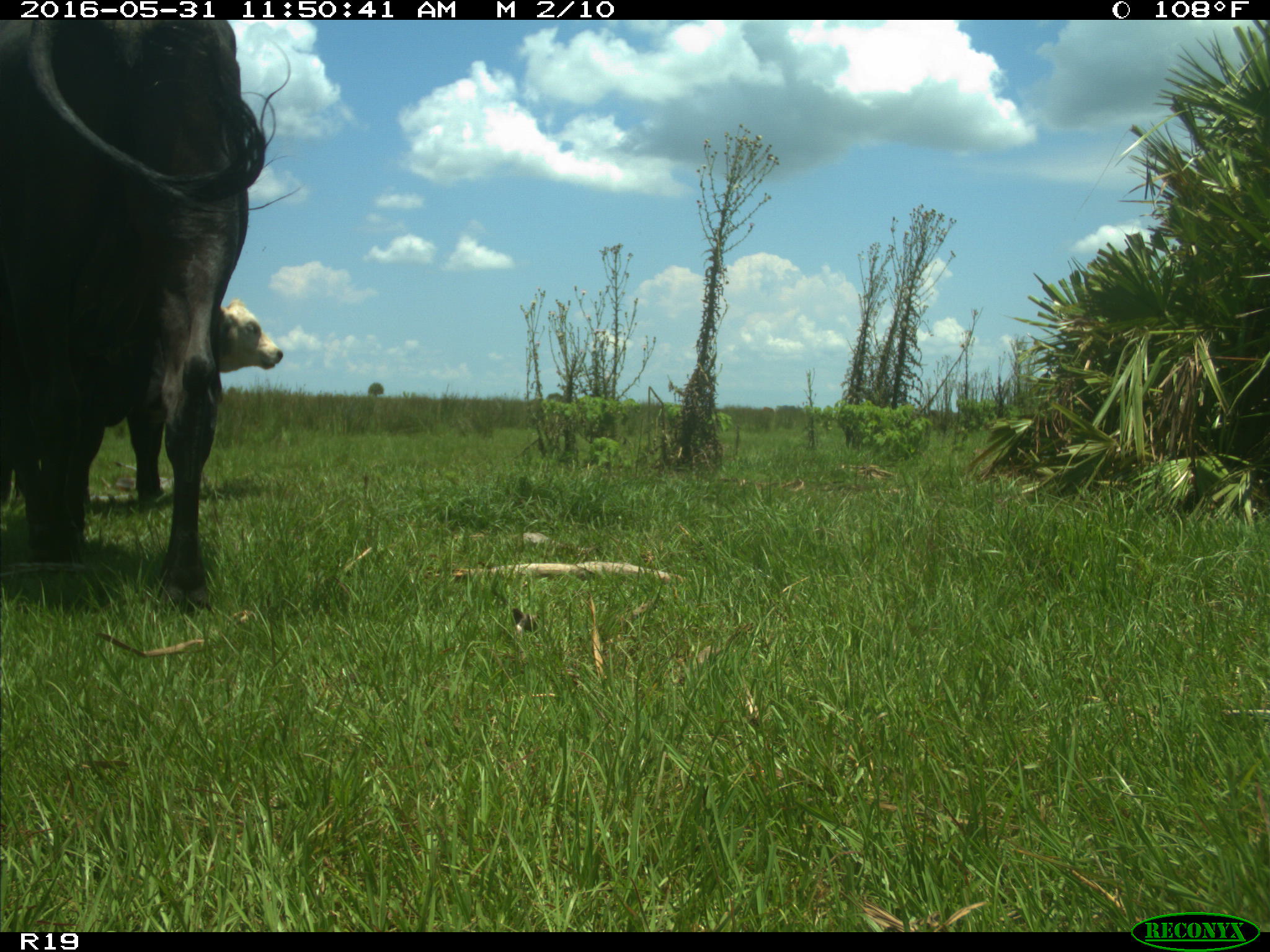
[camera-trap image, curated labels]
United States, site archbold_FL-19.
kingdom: Animalia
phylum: Chordata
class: Mammalia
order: Artiodactyla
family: Bovidae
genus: Bos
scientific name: Bos taurus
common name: domestic cow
Bos taurus (domestic cow).